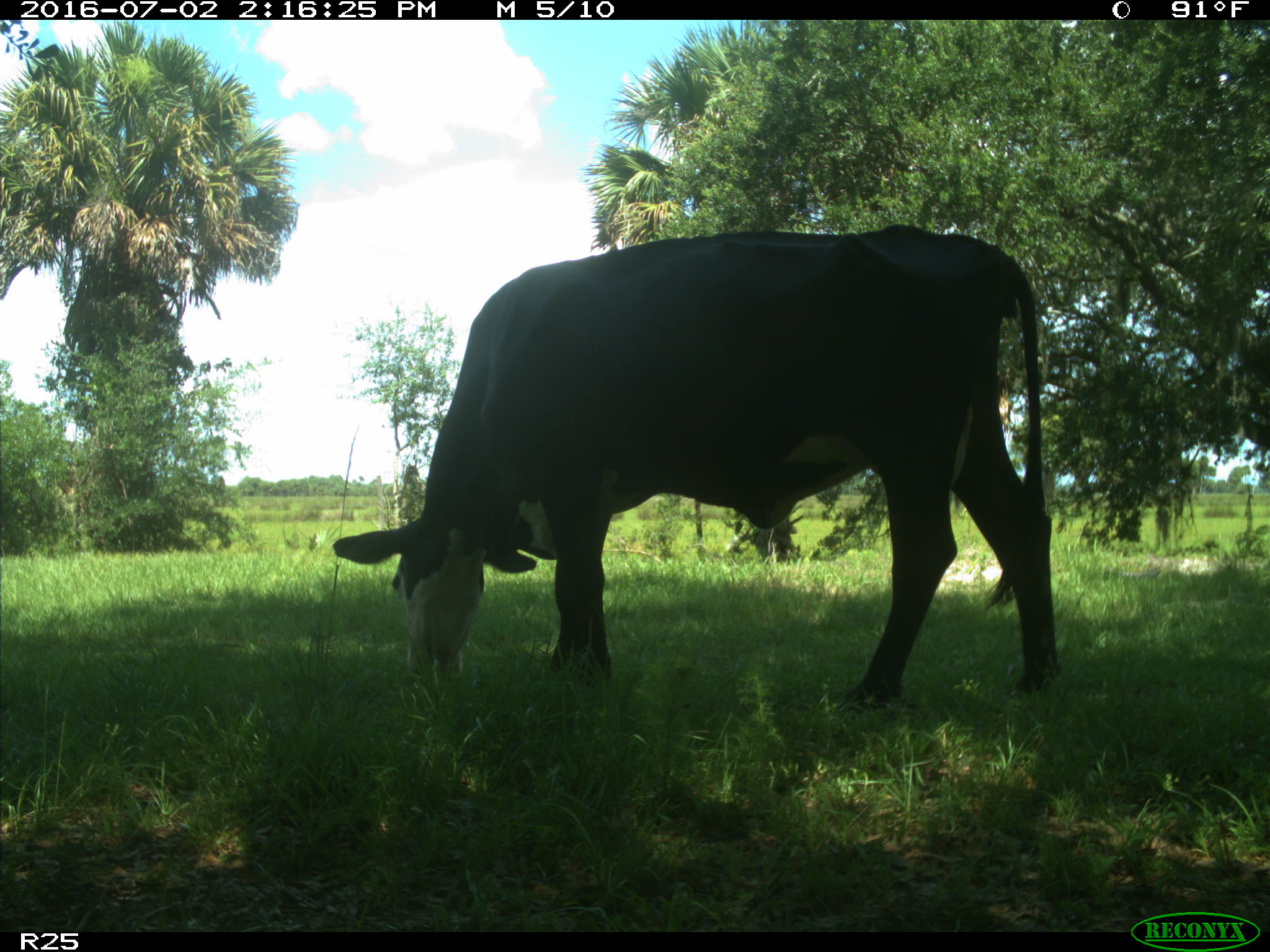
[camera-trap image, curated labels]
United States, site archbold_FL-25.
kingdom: Animalia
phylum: Chordata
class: Mammalia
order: Artiodactyla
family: Bovidae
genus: Bos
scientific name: Bos taurus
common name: domestic cow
Bos taurus (domestic cow).